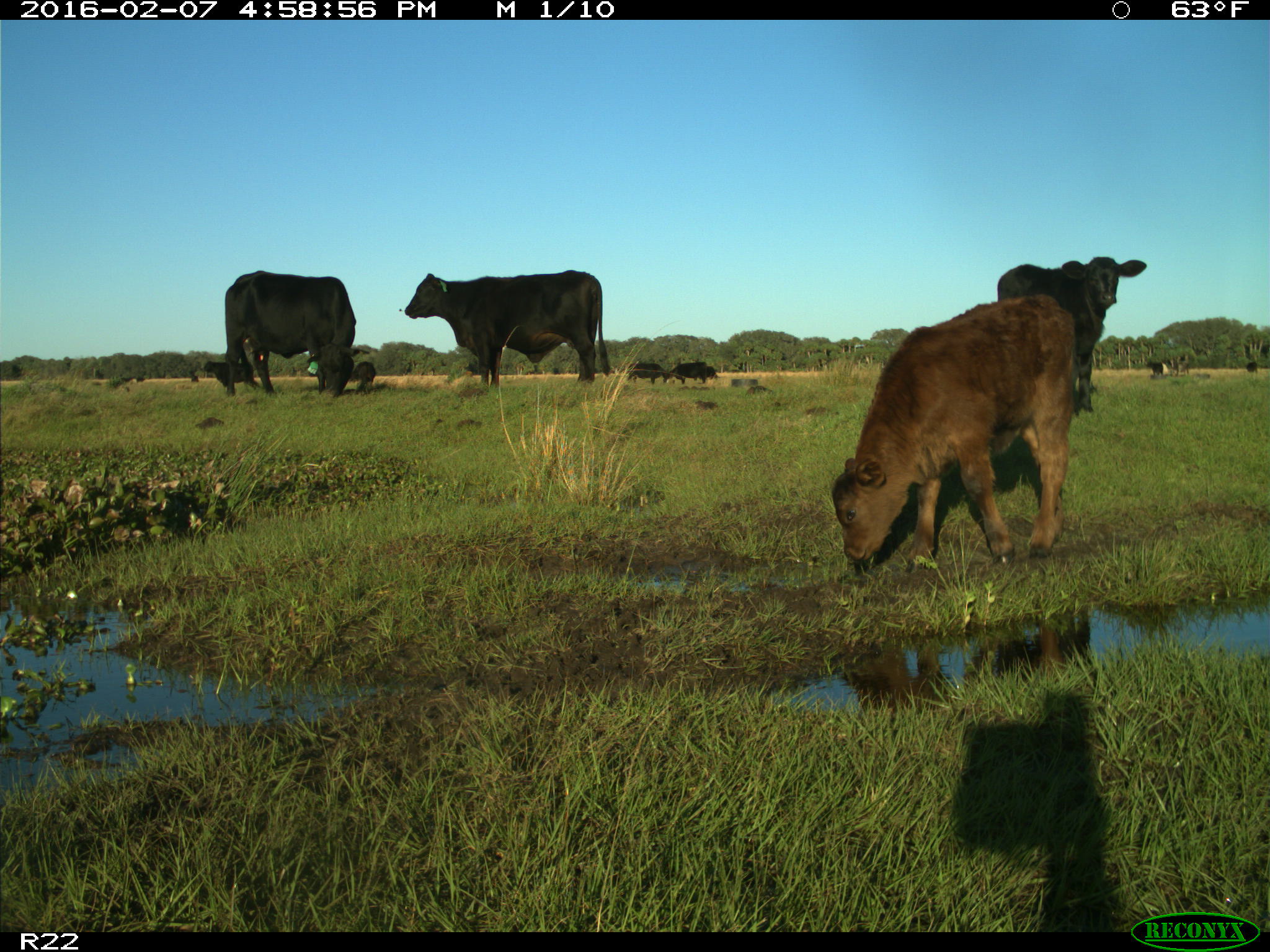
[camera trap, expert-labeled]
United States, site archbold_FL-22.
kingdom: Animalia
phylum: Chordata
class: Mammalia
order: Artiodactyla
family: Bovidae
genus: Bos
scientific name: Bos taurus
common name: domestic cow